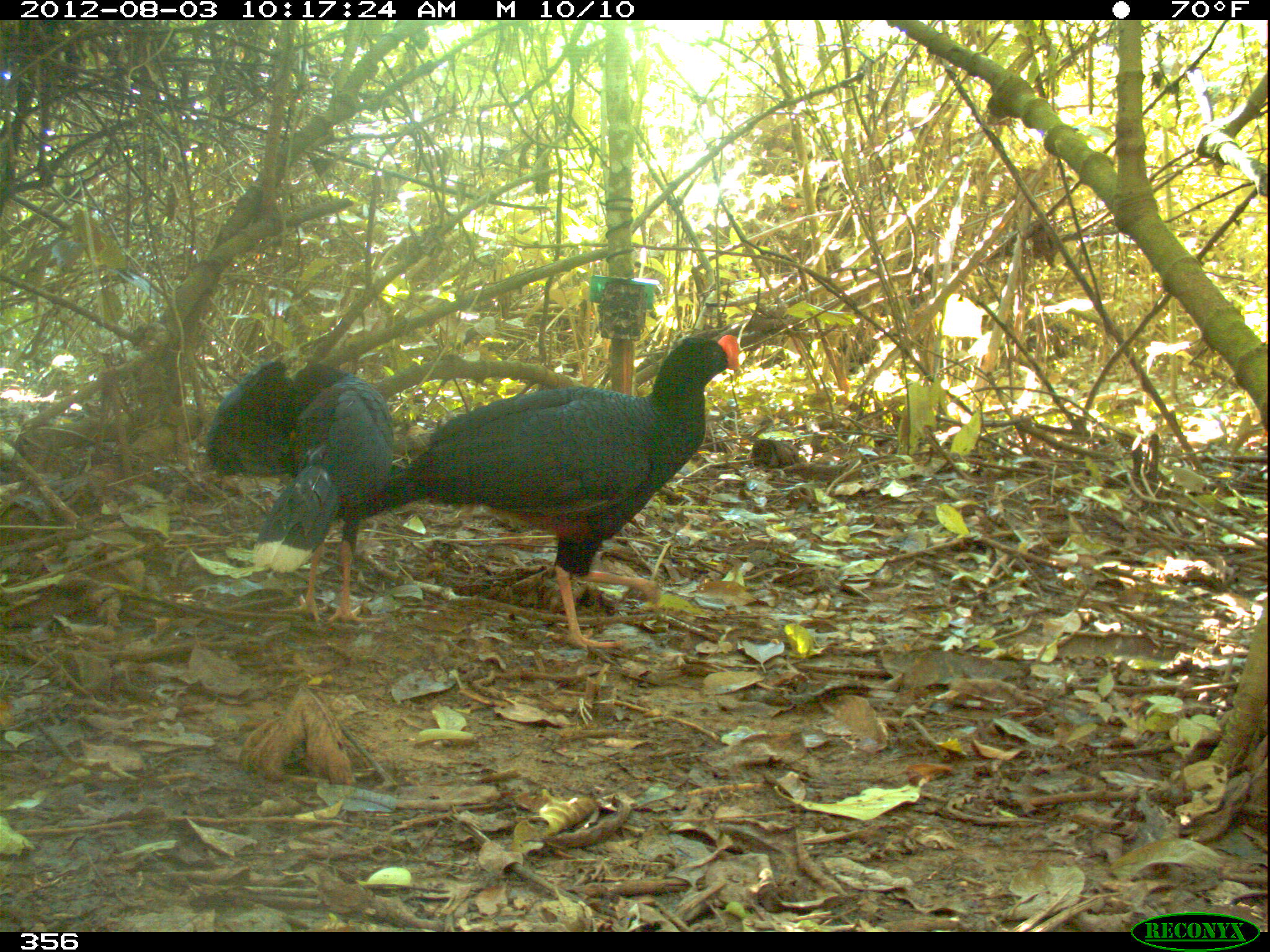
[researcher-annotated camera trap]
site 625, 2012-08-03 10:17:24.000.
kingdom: Animalia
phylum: Chordata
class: Aves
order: Galliformes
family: Cracidae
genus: Mitu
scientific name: Mitu tuberosum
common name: razor-billed curassow